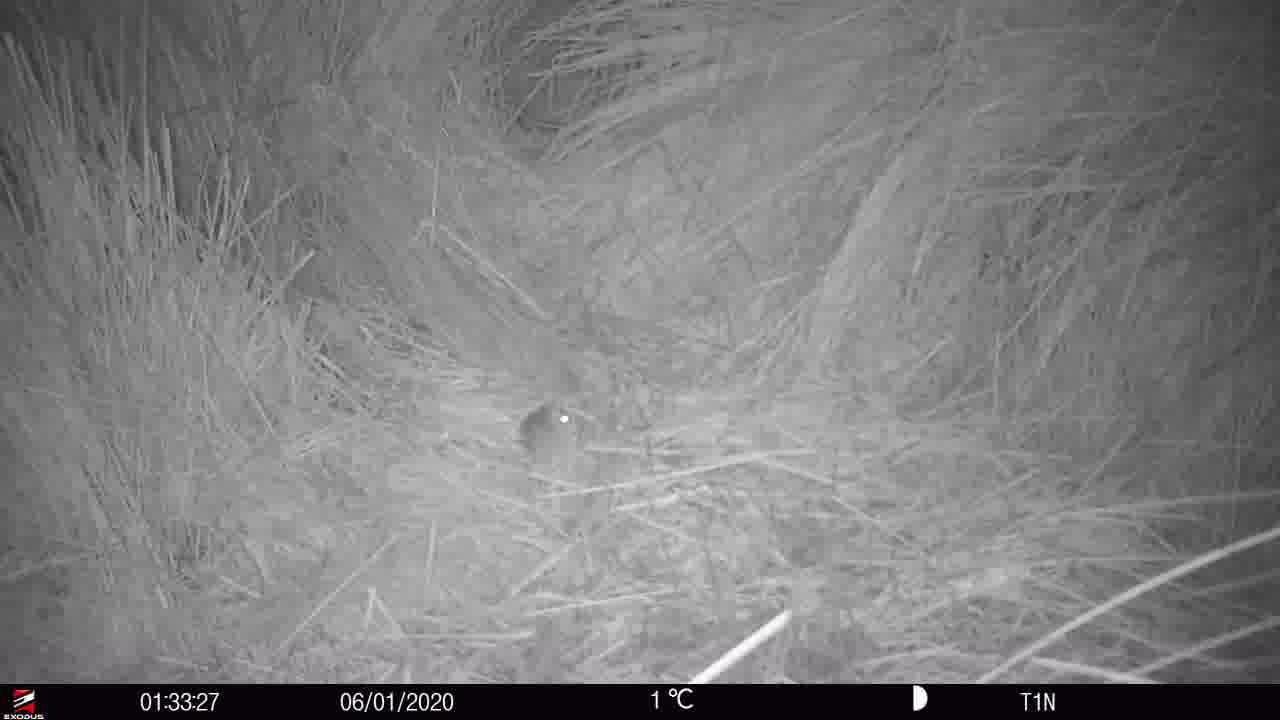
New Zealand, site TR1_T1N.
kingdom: Animalia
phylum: Chordata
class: Mammalia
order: Rodentia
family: Muridae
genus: Mus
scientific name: Mus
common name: mouse